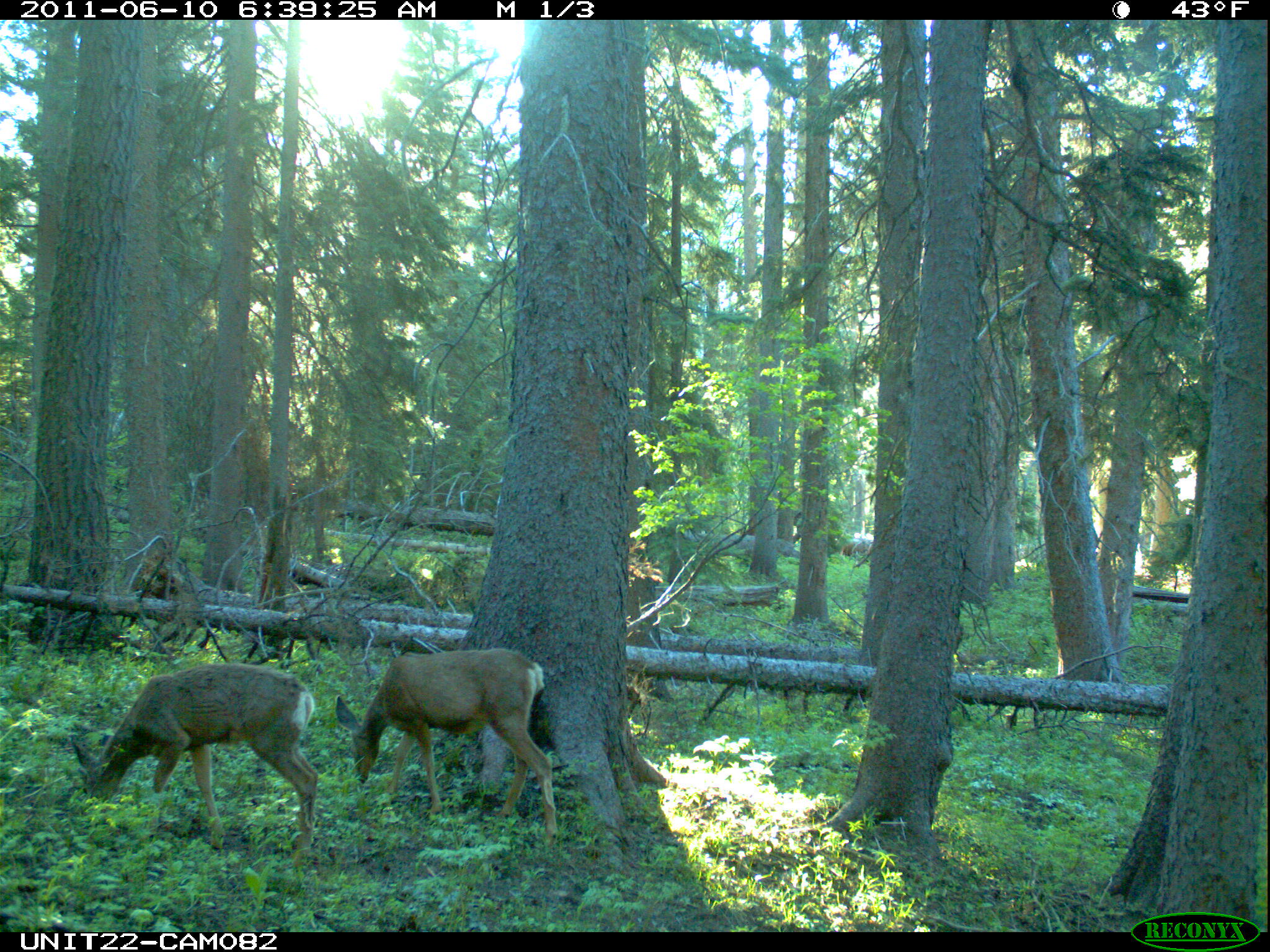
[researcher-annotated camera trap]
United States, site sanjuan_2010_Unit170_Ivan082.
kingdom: Animalia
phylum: Chordata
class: Mammalia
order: Artiodactyla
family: Cervidae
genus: Odocoileus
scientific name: Odocoileus hemionus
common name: mule deer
Odocoileus hemionus (mule deer).